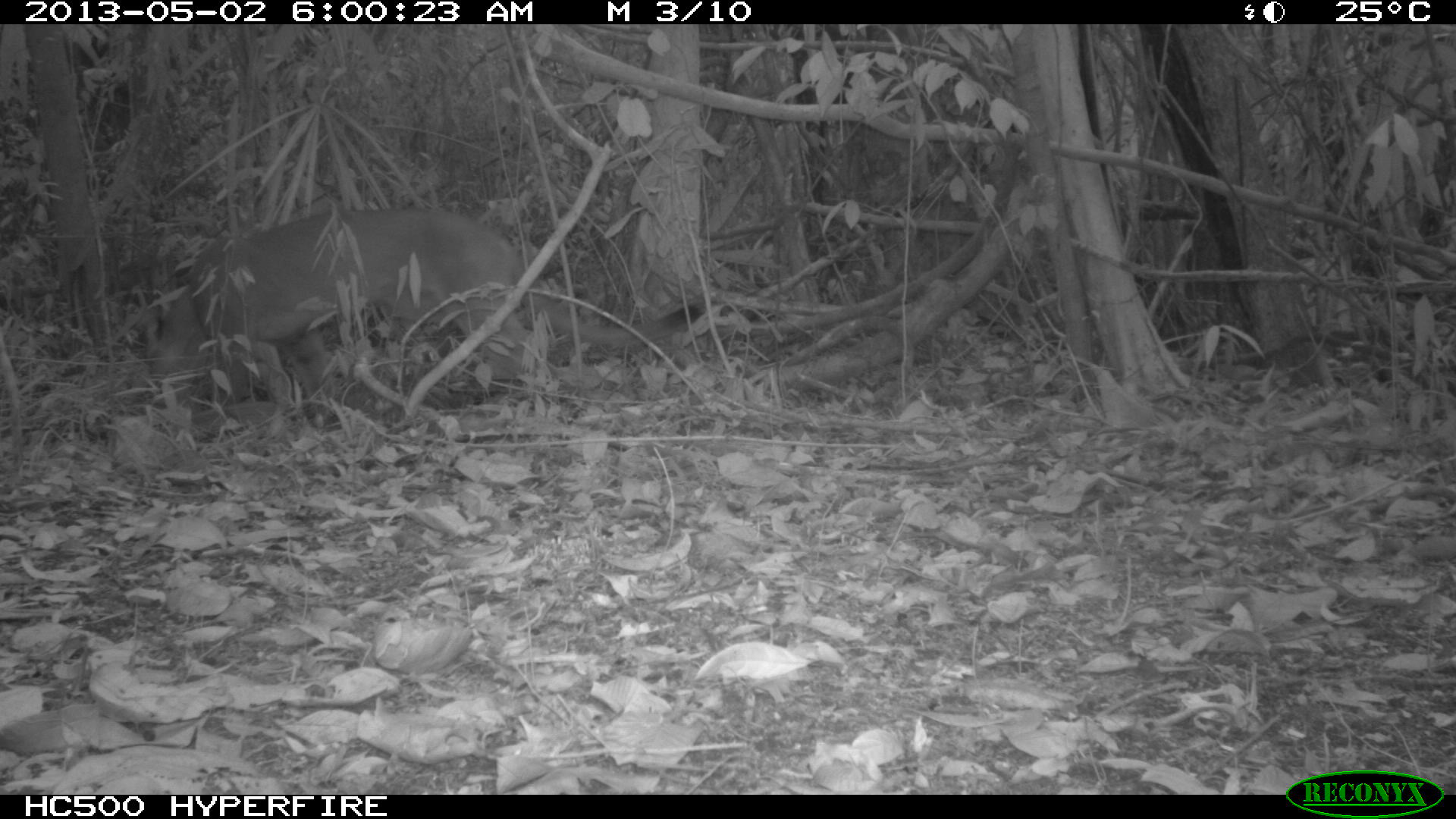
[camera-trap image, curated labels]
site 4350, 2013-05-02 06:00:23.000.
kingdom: Animalia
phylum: Chordata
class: Mammalia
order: Carnivora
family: Felidae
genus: Puma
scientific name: Puma concolor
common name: mountain lion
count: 1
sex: male